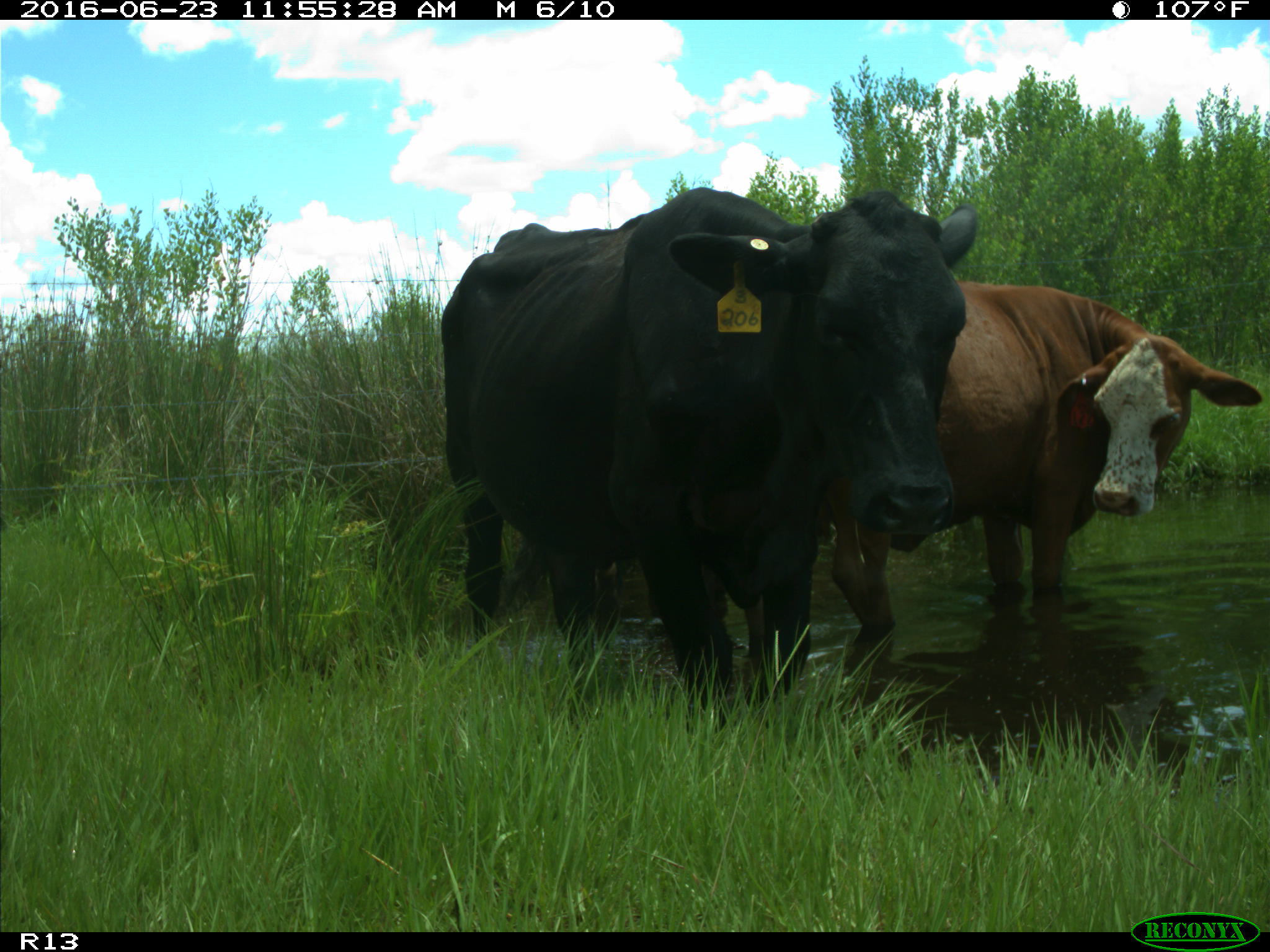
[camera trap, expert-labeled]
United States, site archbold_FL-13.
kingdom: Animalia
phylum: Chordata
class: Mammalia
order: Artiodactyla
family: Bovidae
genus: Bos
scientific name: Bos taurus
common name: domestic cow